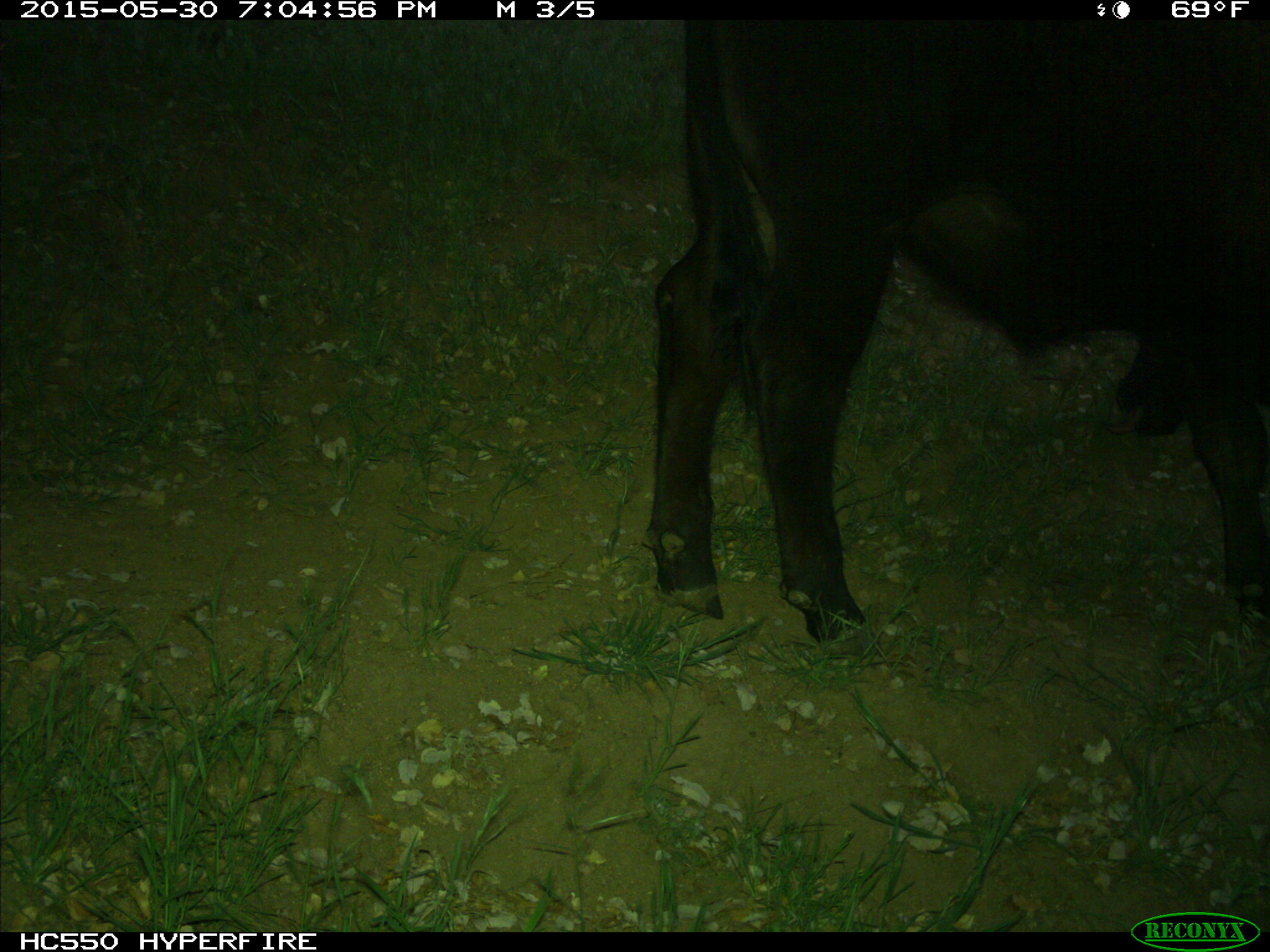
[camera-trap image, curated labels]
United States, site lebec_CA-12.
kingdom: Animalia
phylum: Chordata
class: Mammalia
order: Artiodactyla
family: Bovidae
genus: Bos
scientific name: Bos taurus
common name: domestic cow